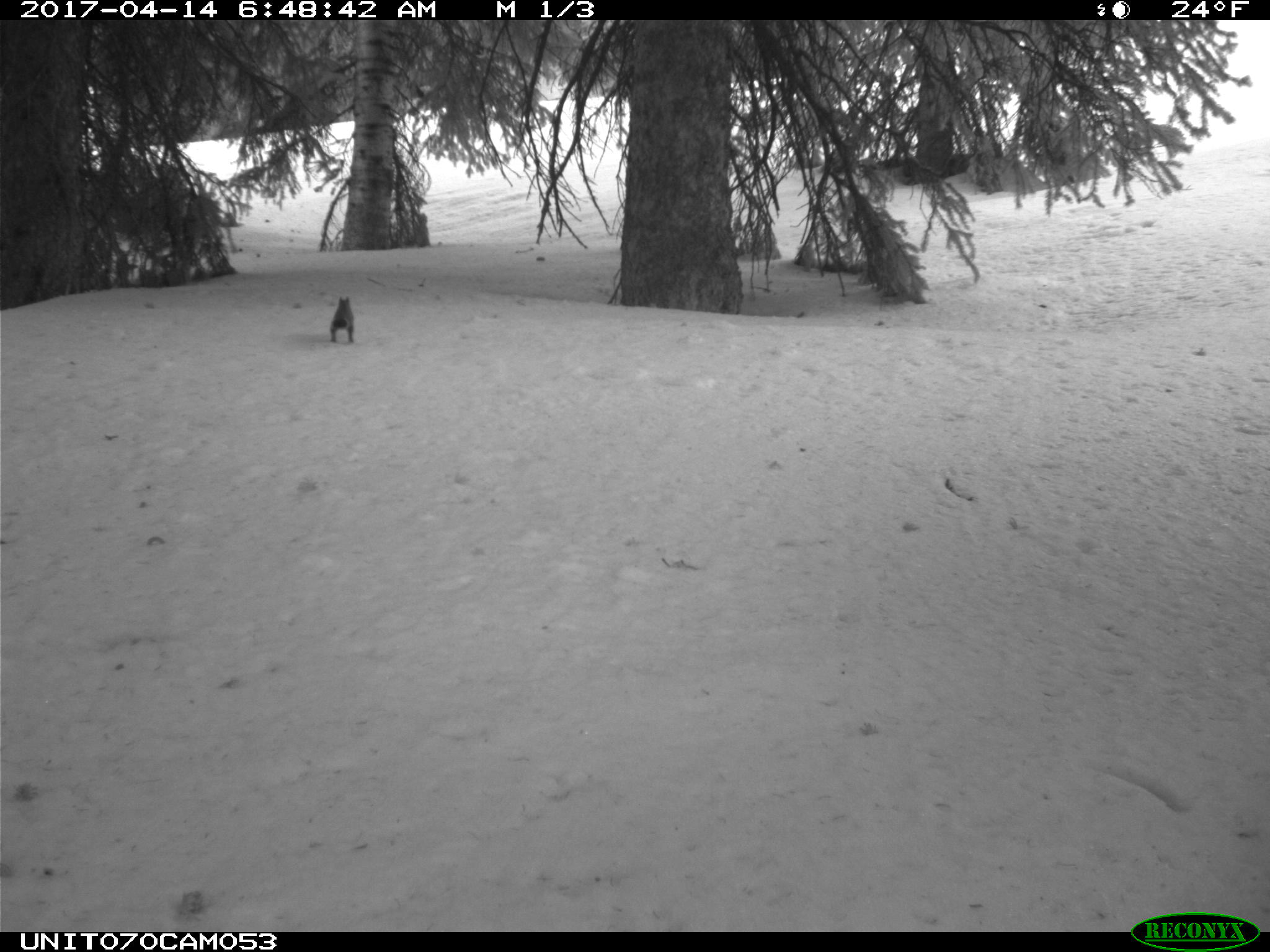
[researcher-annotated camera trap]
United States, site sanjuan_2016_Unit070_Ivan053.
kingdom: Animalia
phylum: Chordata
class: Mammalia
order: Rodentia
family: Sciuridae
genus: Tamiasciurus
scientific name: Tamiasciurus hudsonicus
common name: american red squirrel